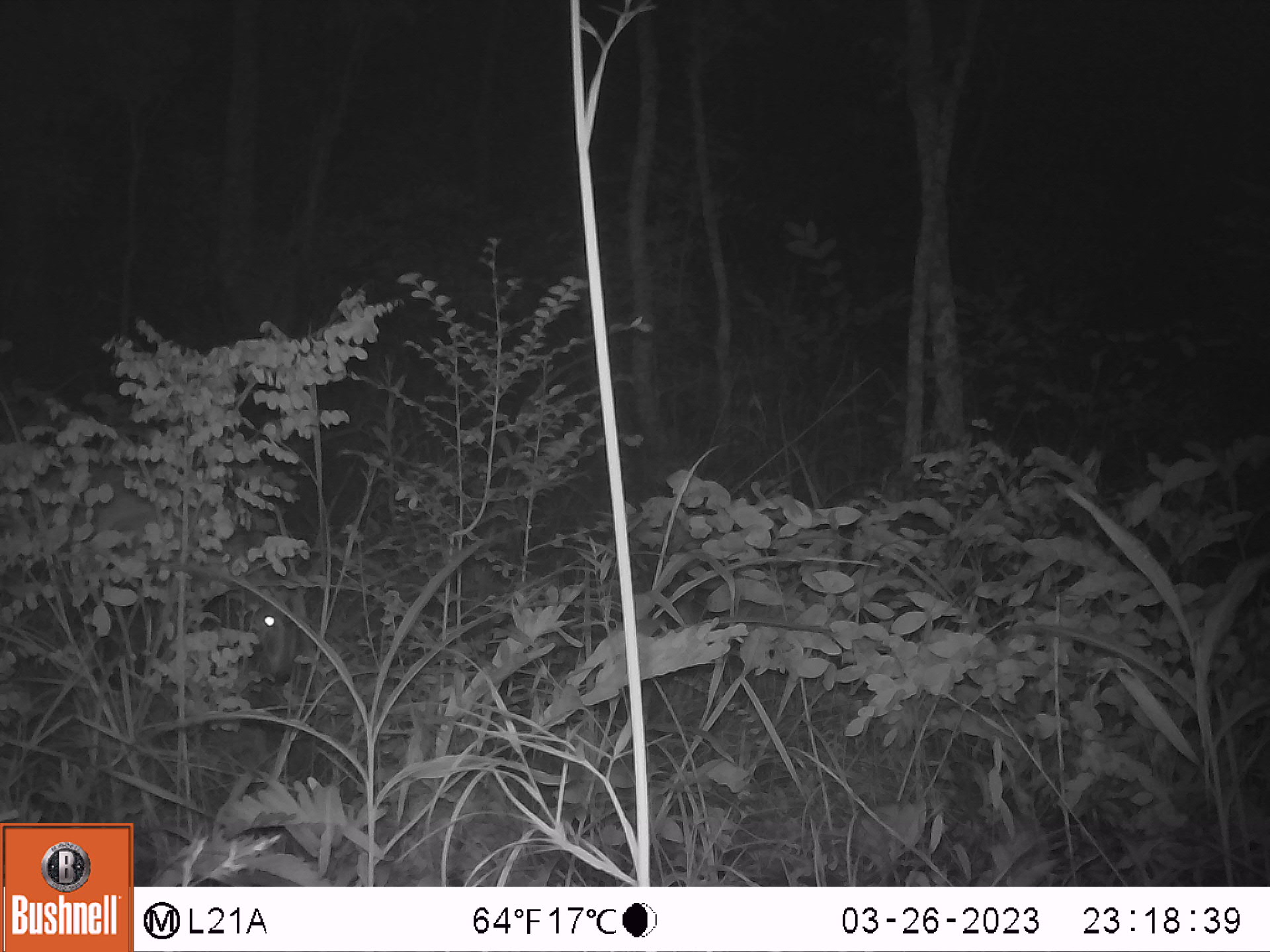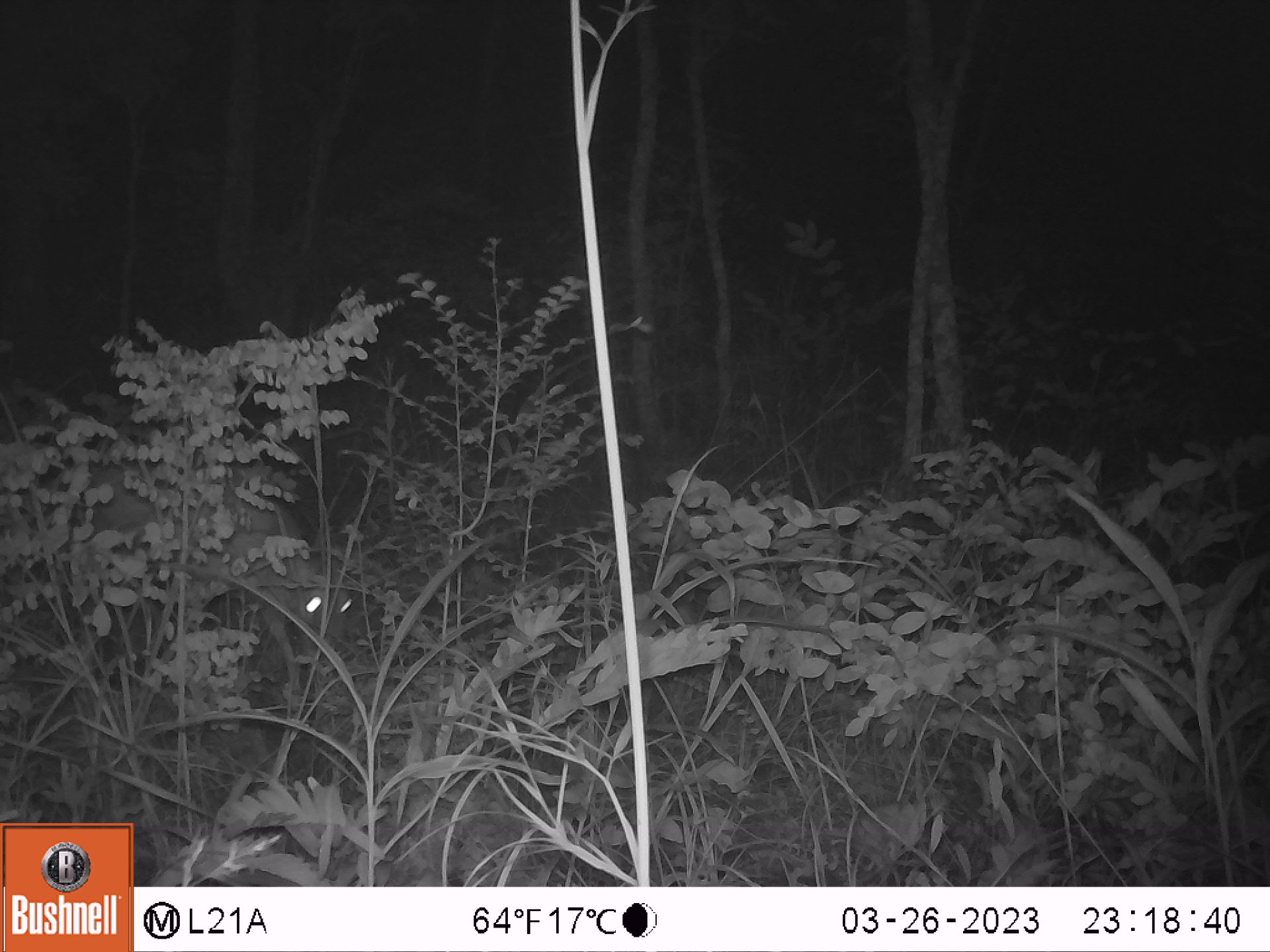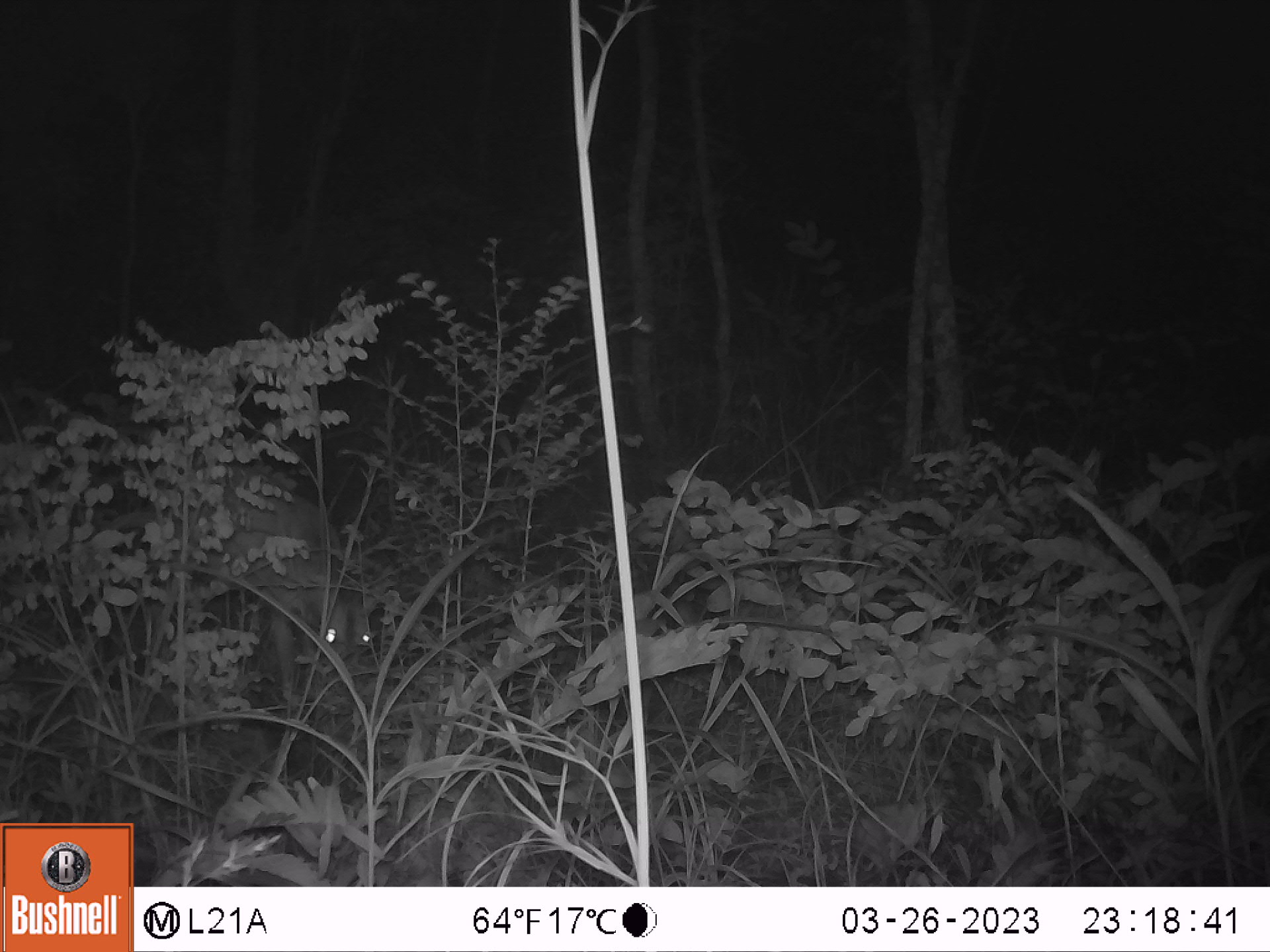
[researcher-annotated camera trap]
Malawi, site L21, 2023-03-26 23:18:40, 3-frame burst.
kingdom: Animalia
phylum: Chordata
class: Mammalia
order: Artiodactyla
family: Bovidae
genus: Sylvicapra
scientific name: Sylvicapra grimmia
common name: common duiker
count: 1